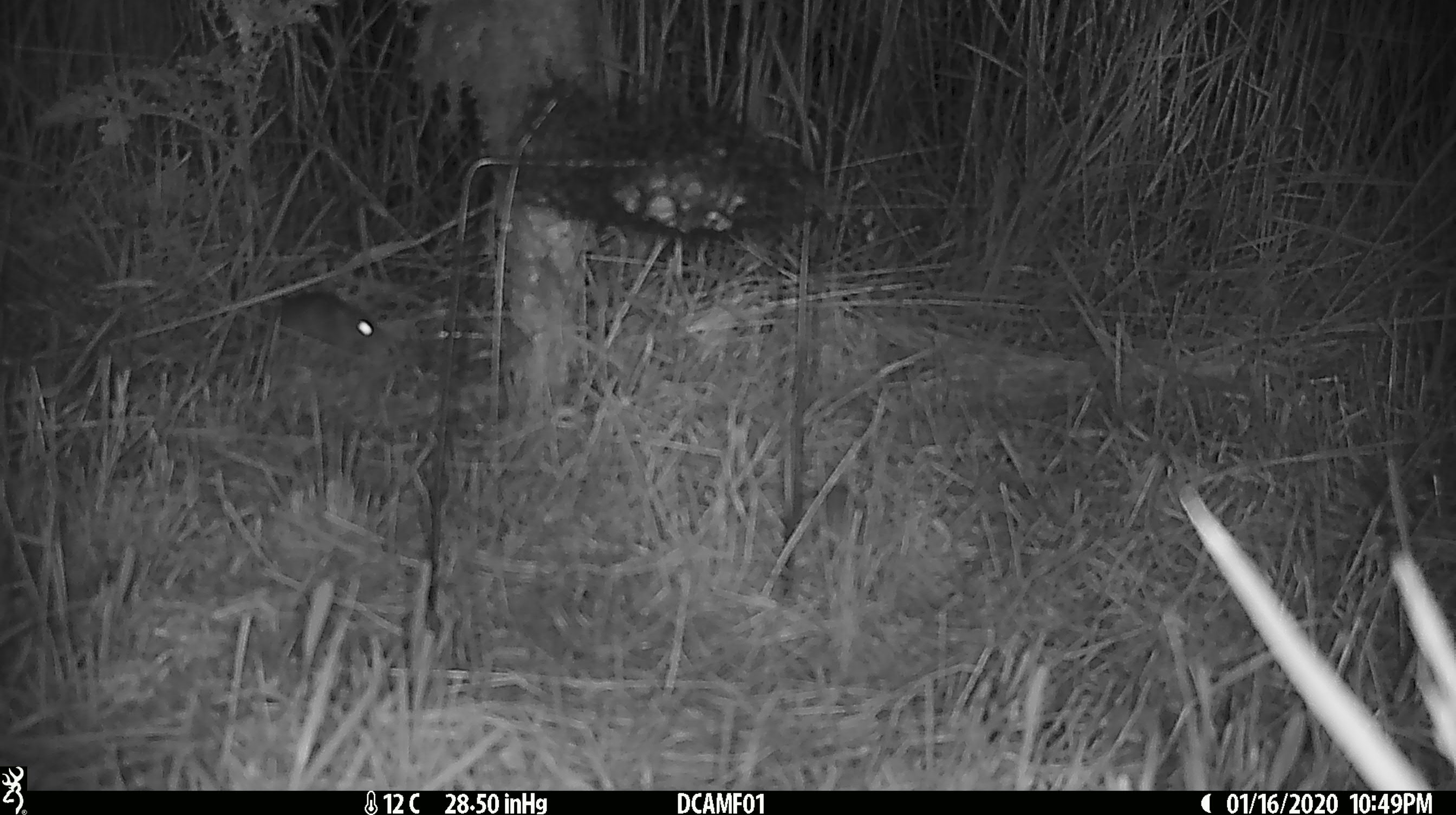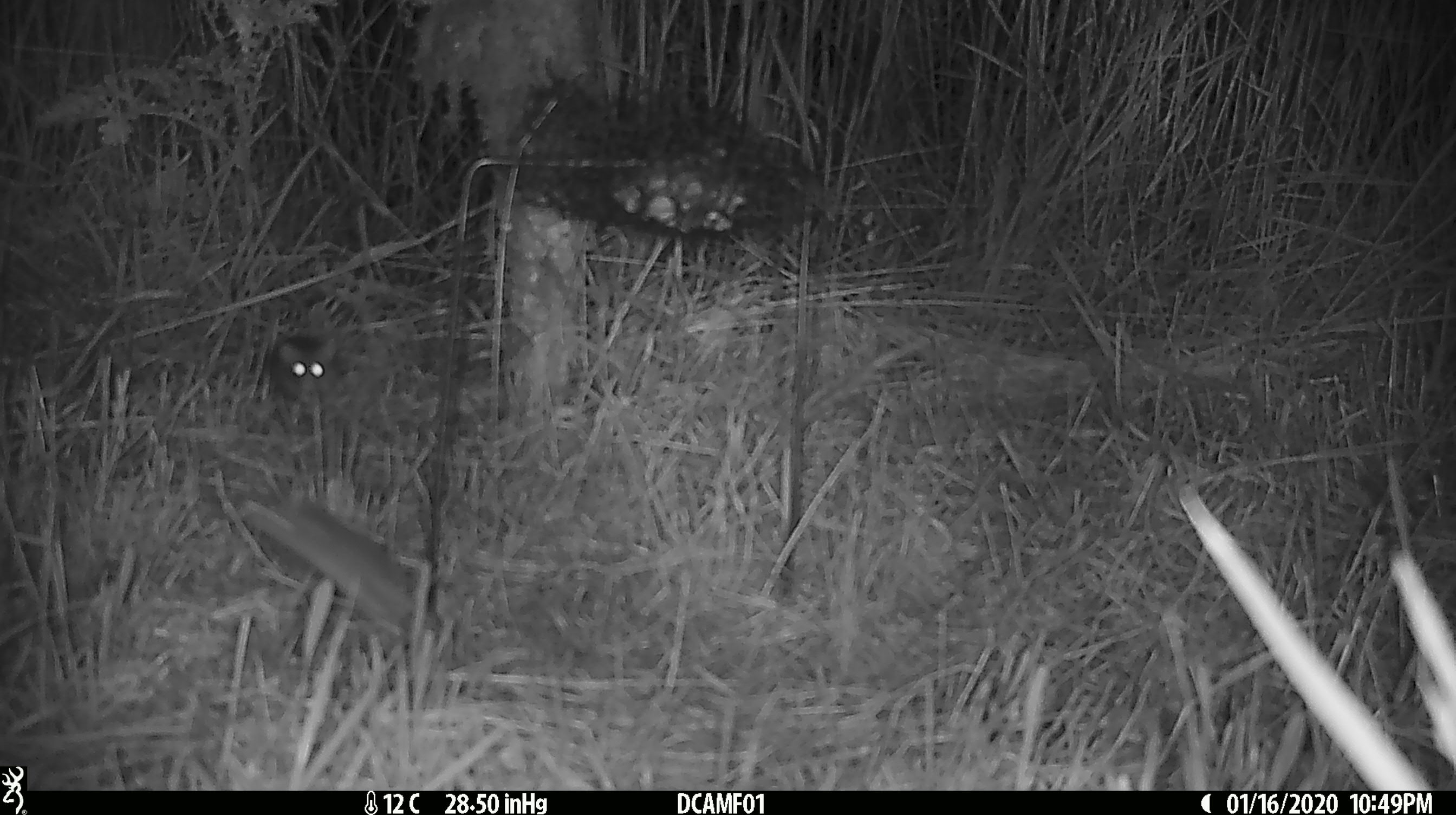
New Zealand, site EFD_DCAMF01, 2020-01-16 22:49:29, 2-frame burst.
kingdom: Animalia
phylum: Chordata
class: Mammalia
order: Rodentia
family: Muridae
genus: Mus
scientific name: Mus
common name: mouse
Mouse (Mus).